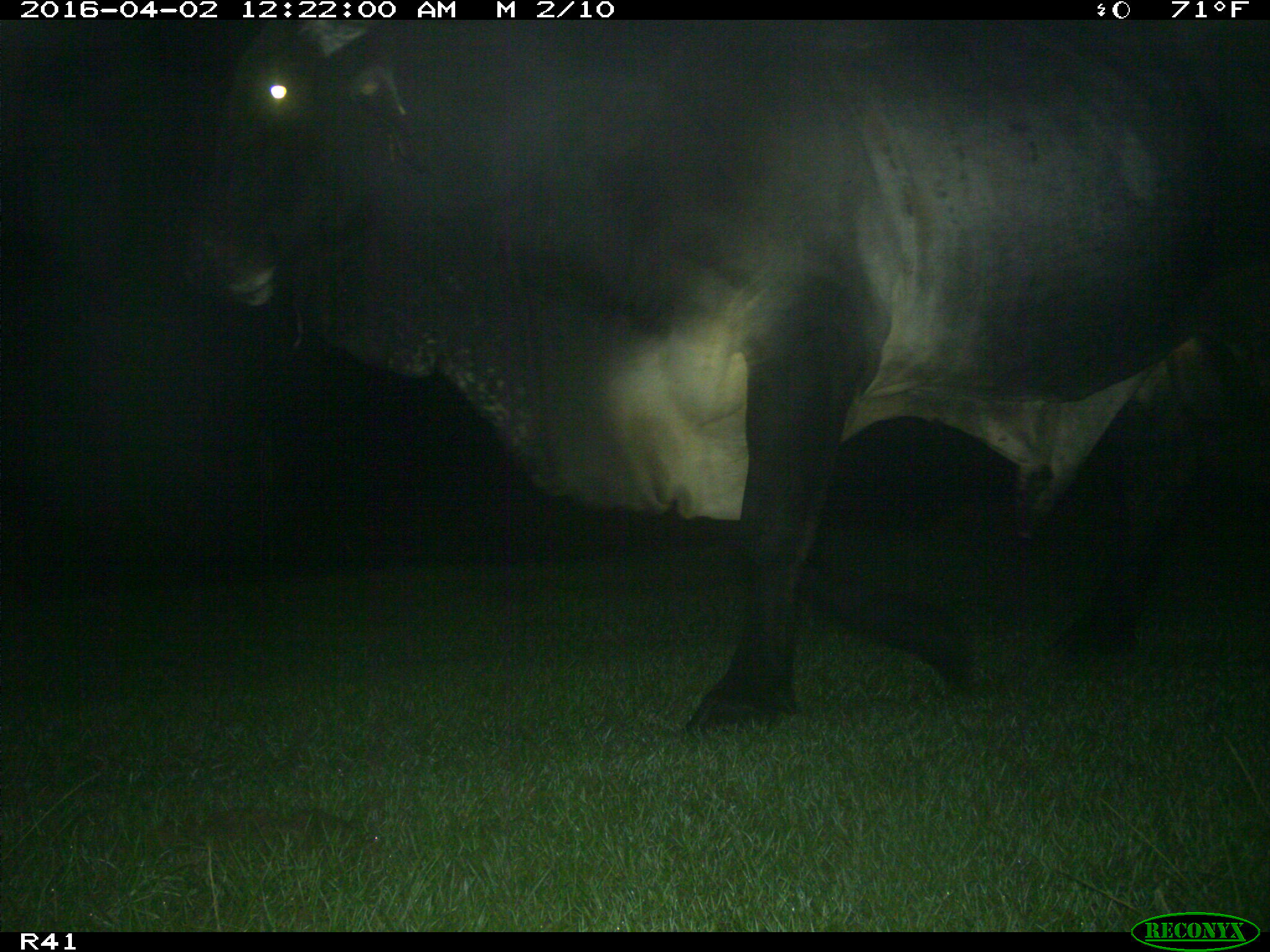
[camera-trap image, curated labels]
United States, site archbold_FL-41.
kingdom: Animalia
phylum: Chordata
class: Mammalia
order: Artiodactyla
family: Bovidae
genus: Bos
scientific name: Bos taurus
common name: domestic cow